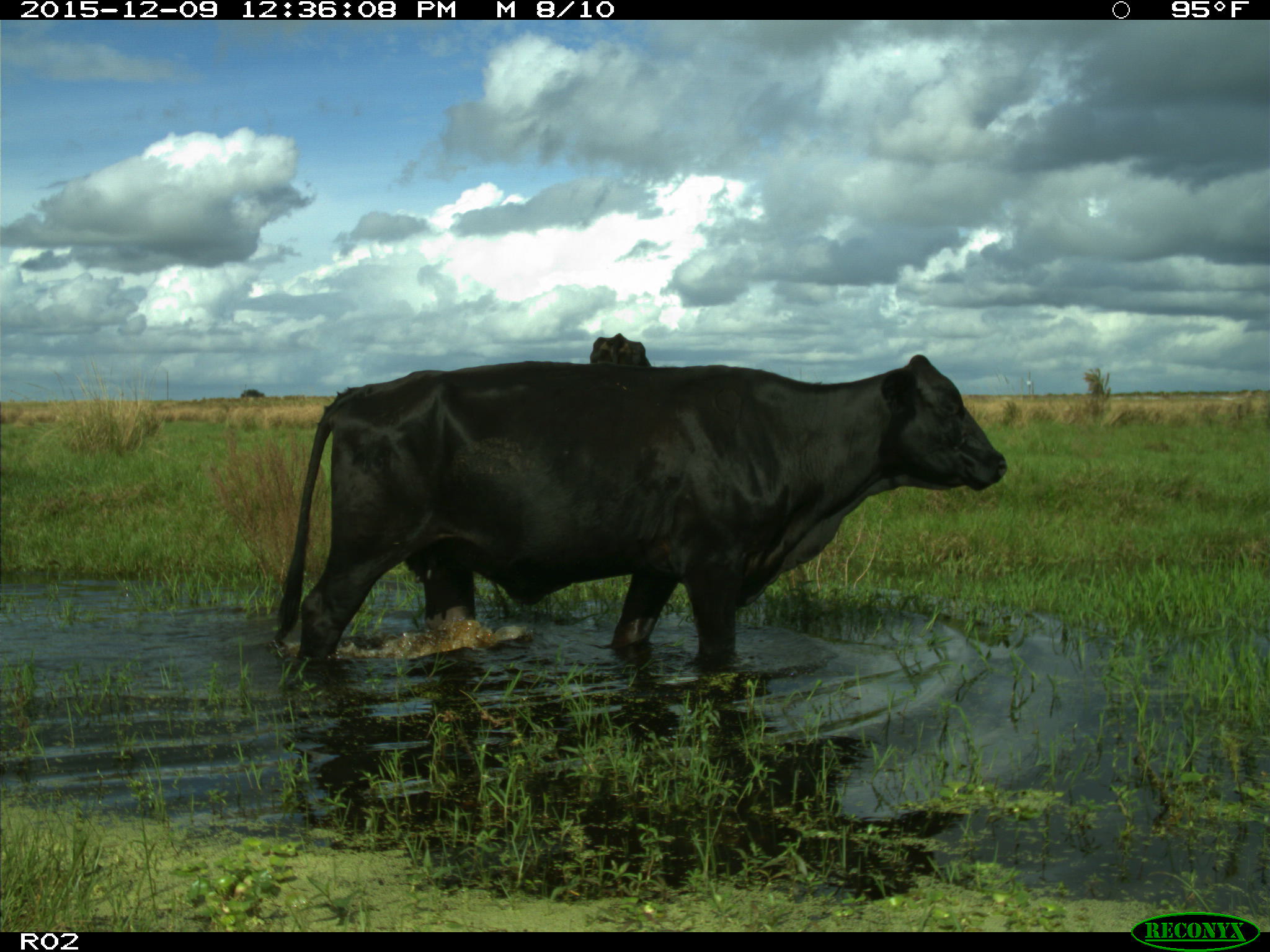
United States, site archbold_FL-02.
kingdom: Animalia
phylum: Chordata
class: Mammalia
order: Artiodactyla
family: Bovidae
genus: Bos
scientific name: Bos taurus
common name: domestic cow